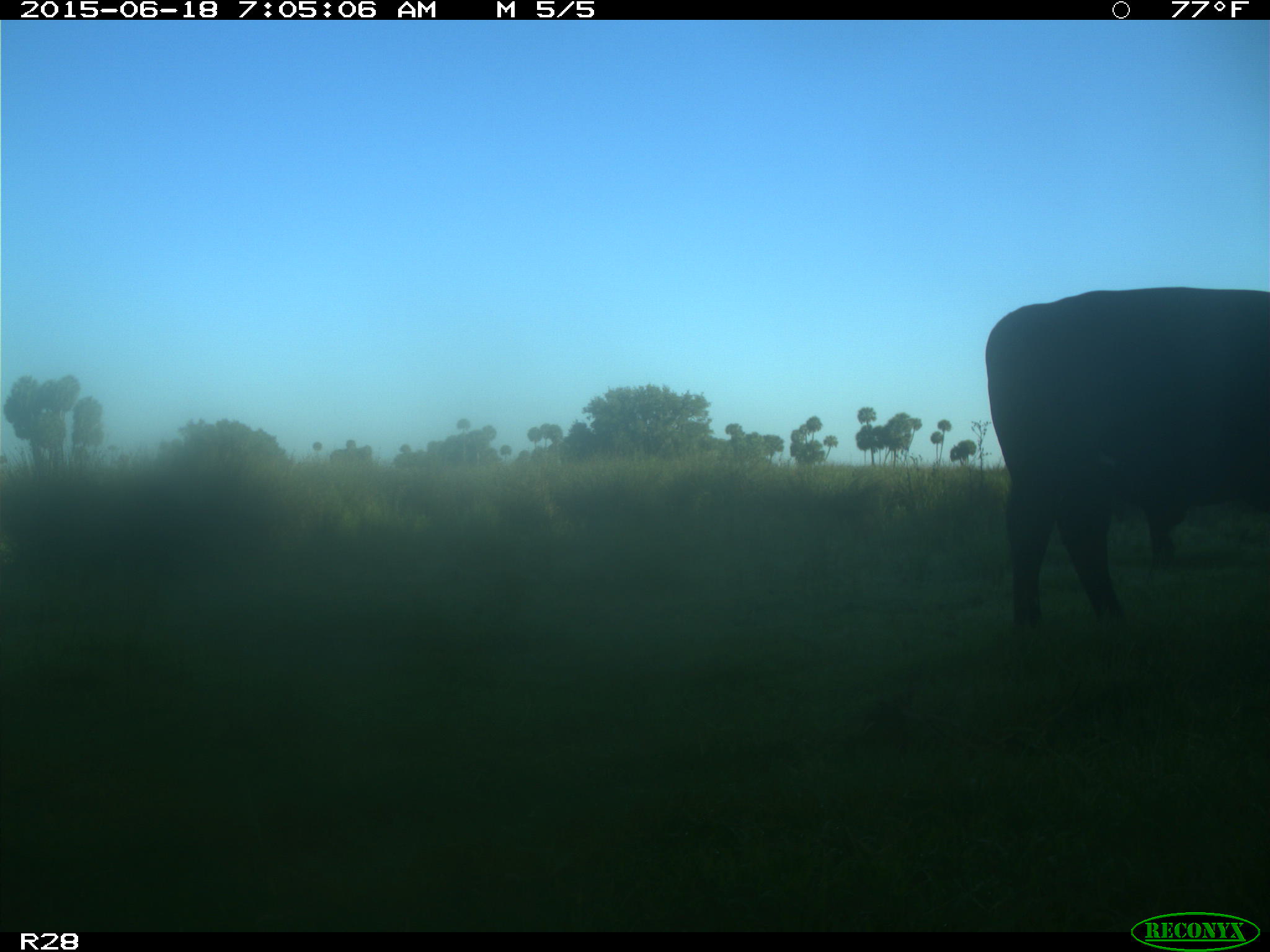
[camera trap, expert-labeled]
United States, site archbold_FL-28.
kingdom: Animalia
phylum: Chordata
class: Mammalia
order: Artiodactyla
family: Bovidae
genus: Bos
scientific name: Bos taurus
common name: domestic cow